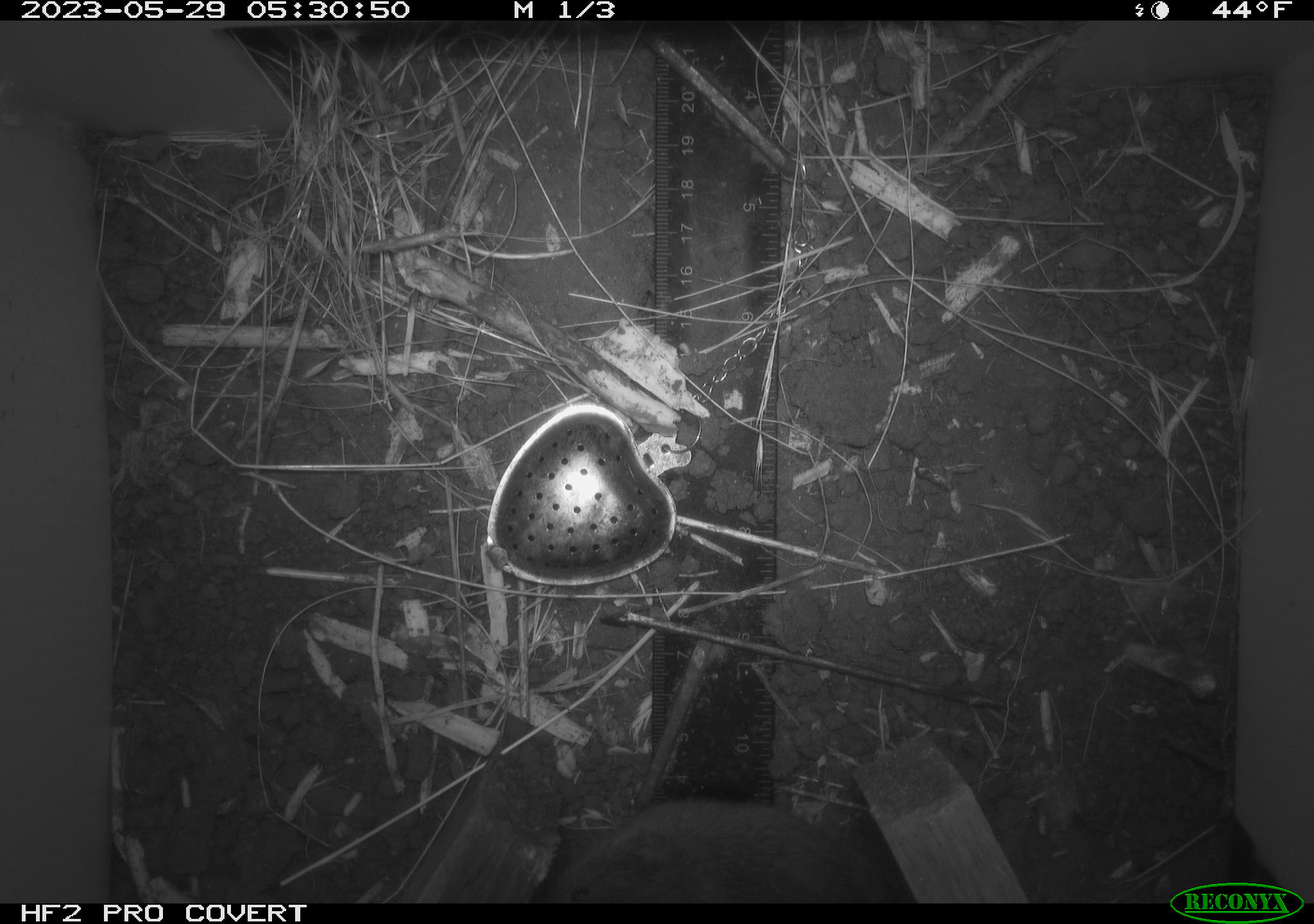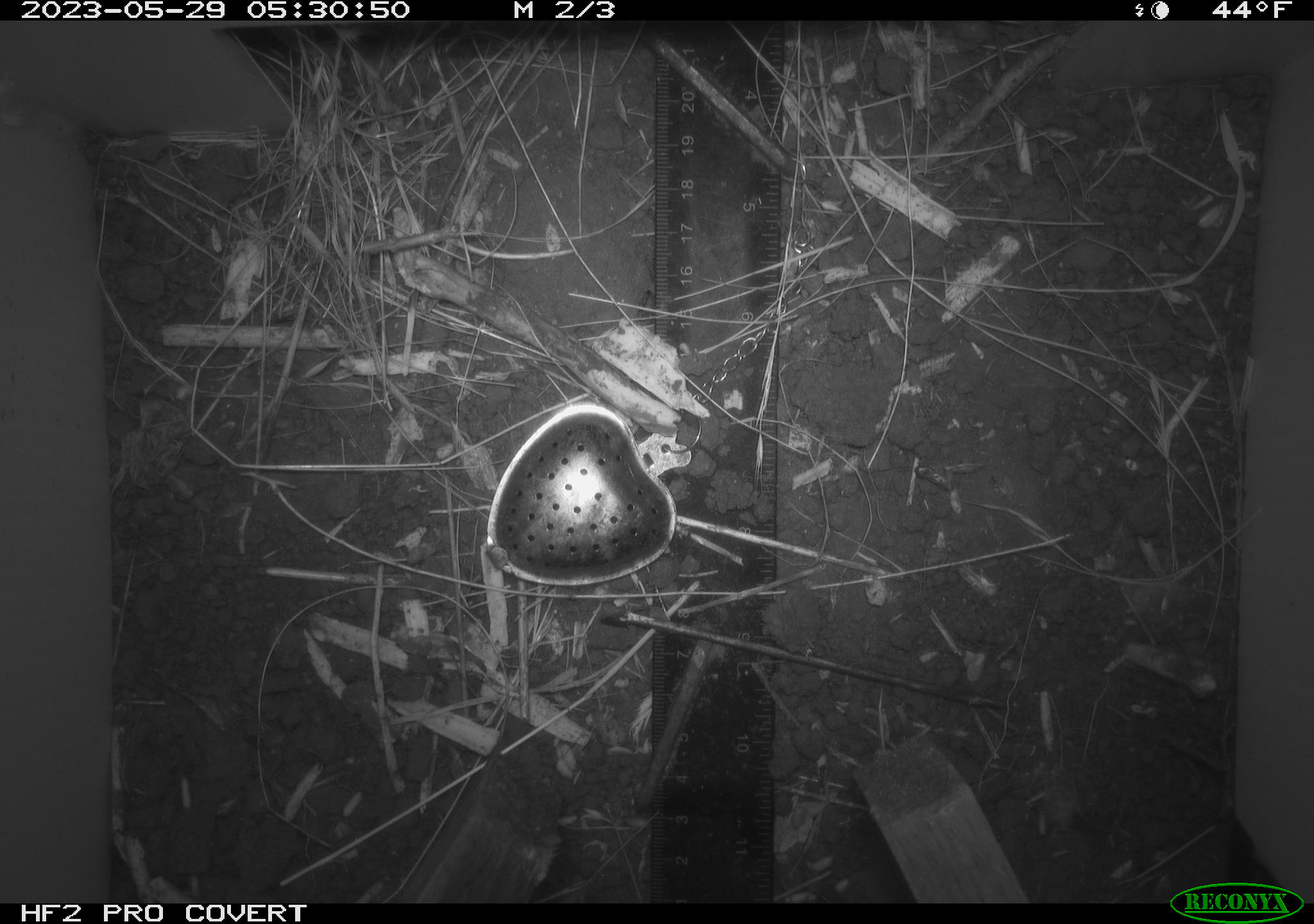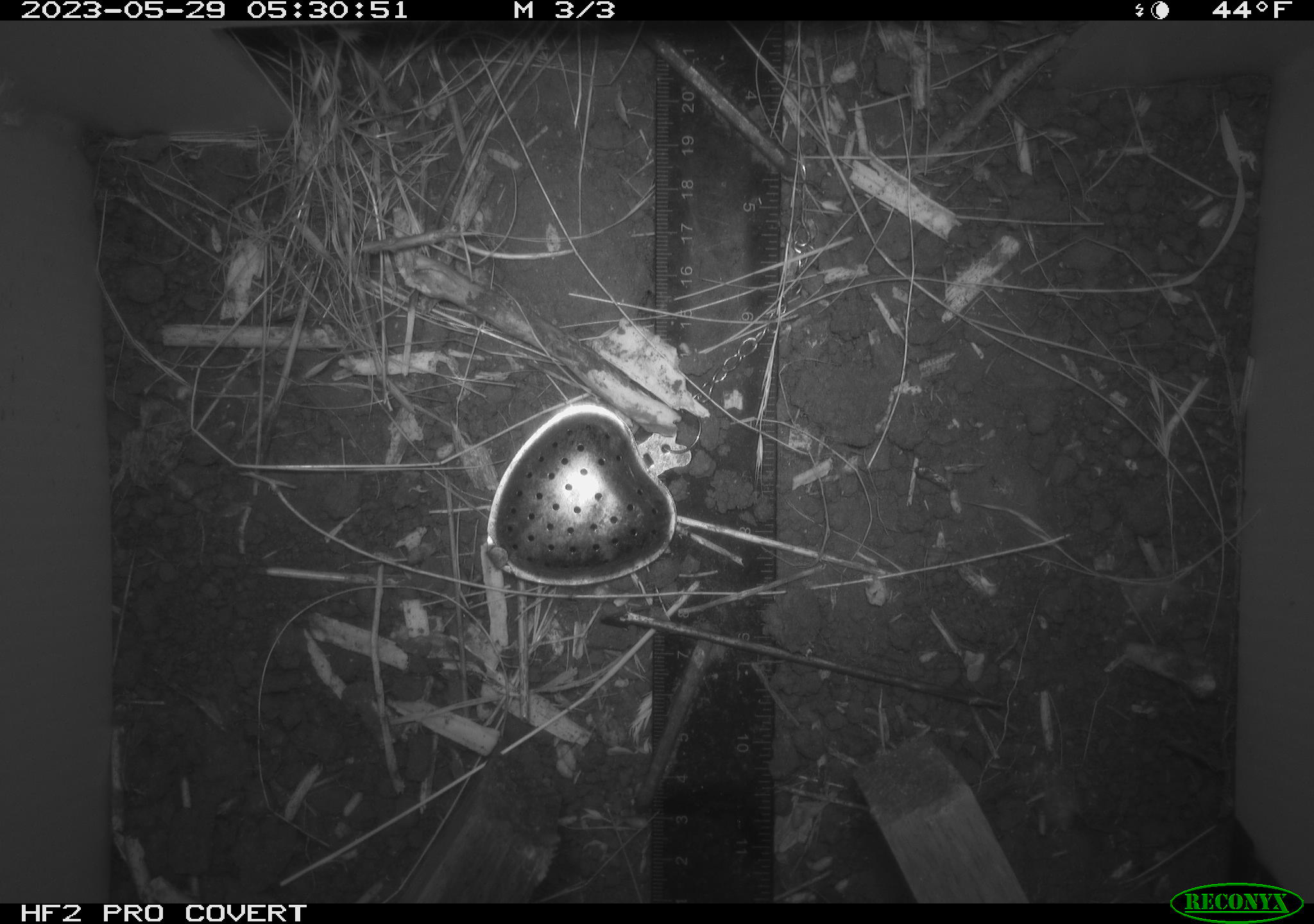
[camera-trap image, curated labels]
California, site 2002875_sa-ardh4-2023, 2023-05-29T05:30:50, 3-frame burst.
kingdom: Animalia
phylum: Chordata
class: Mammalia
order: Rodentia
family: Cricetidae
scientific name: Arvicolinae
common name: voles, lemmings, and muskrats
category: arvicolinae subfamily